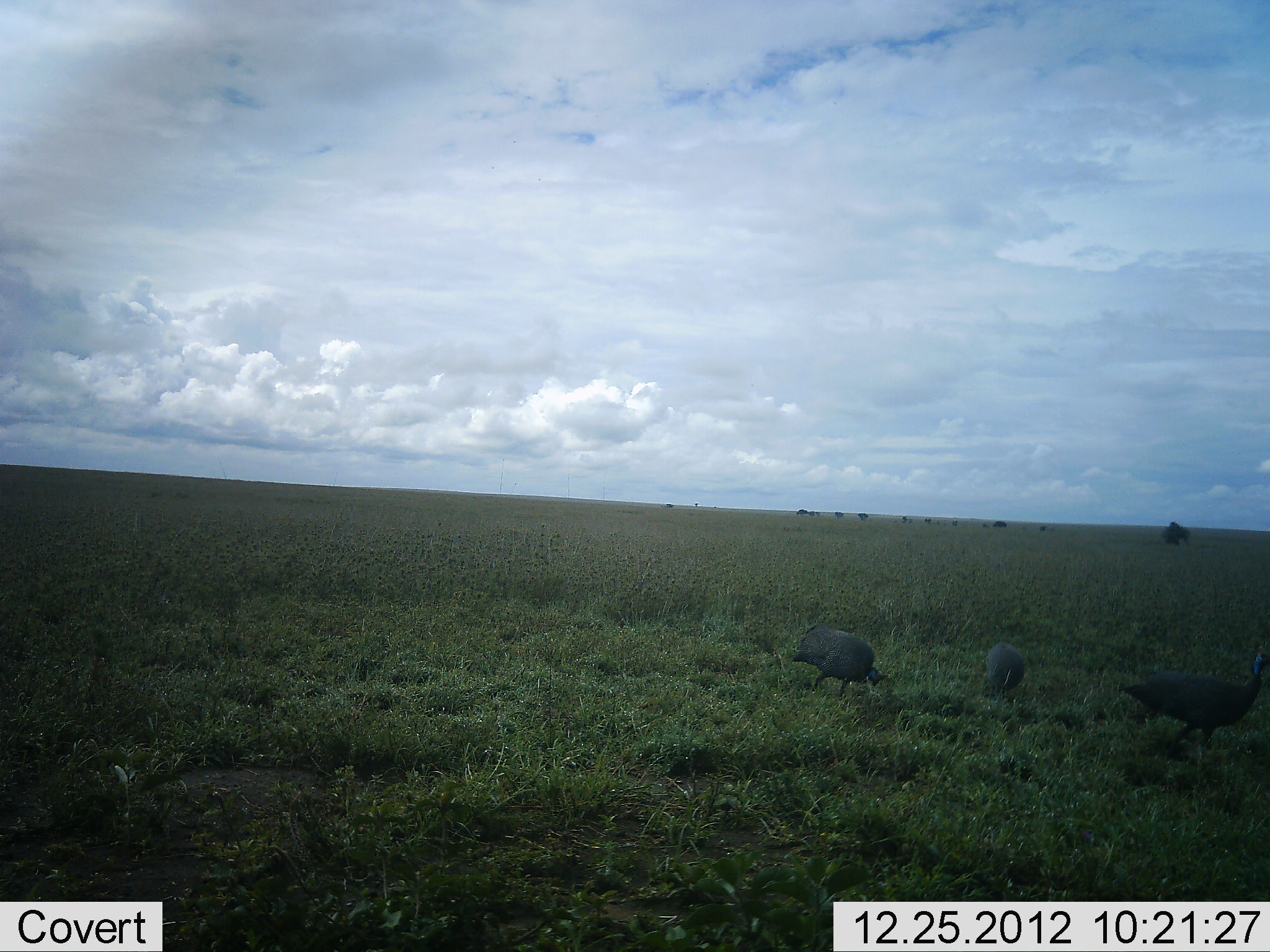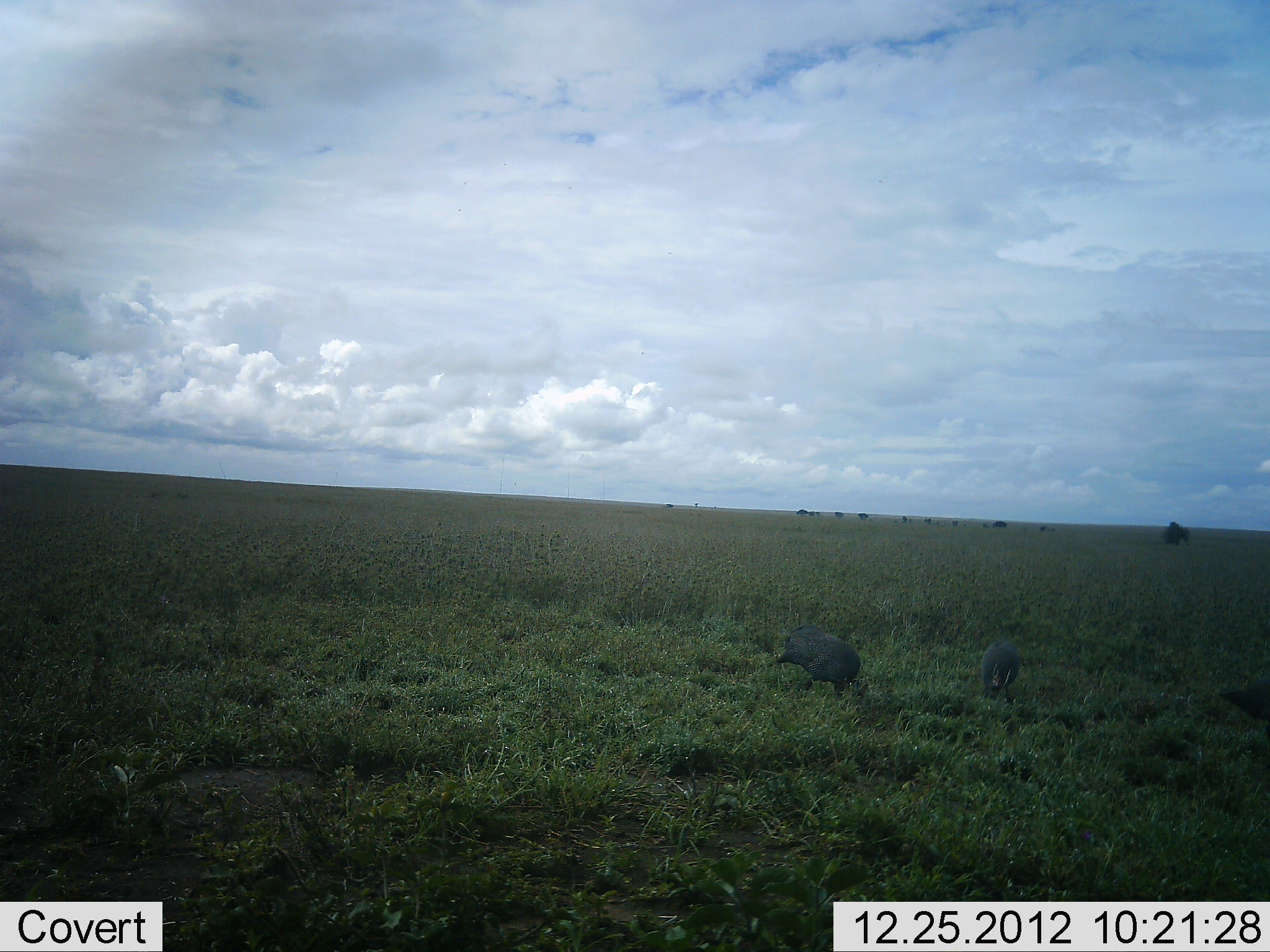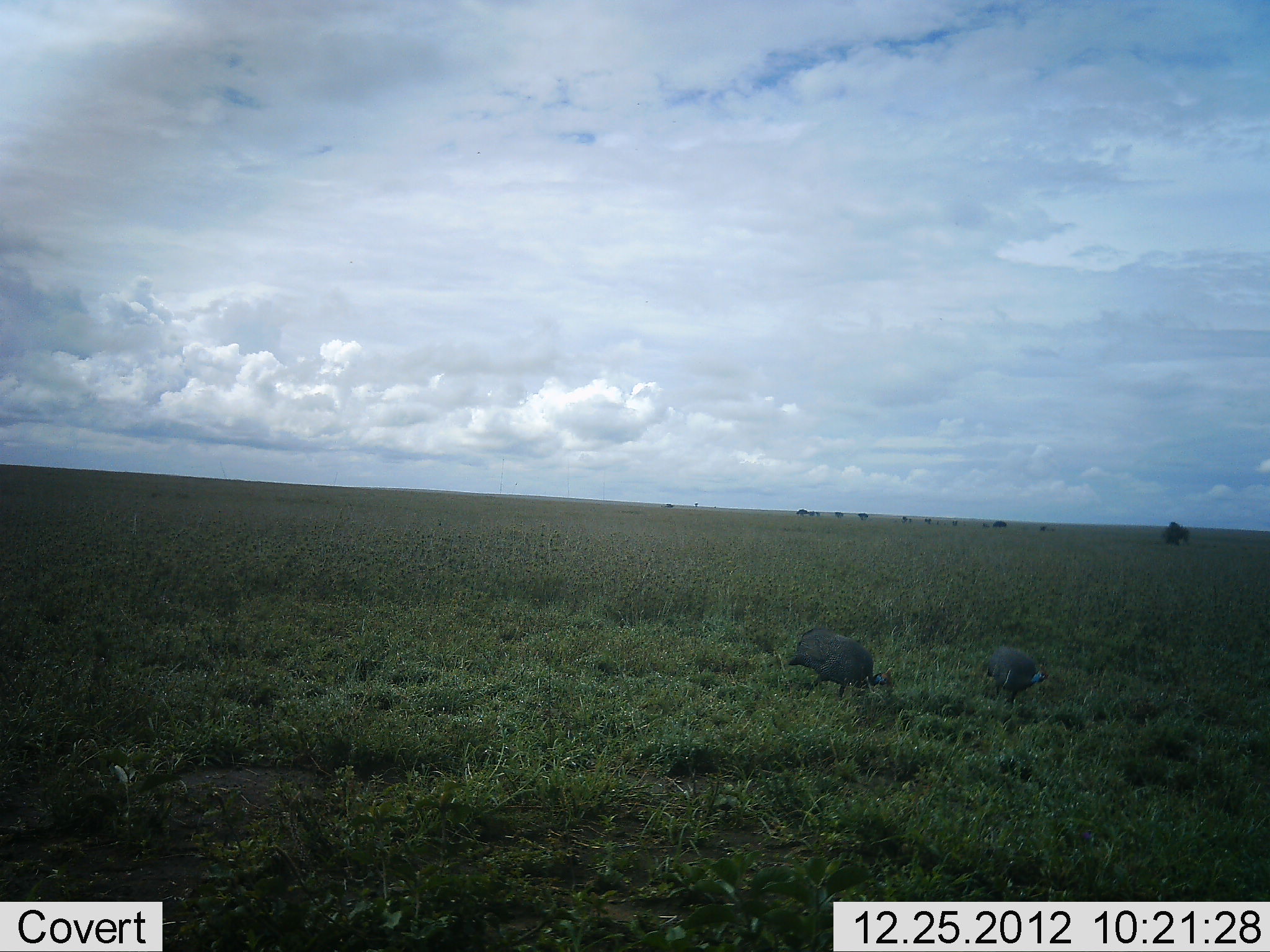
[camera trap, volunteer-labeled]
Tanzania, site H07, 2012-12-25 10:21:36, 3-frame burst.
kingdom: Animalia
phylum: Chordata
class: Aves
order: Galliformes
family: Numididae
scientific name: Numididae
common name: guinea fowl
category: guineafowl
Guineafowl (guinea fowl) (Numididae), count 3. Behavior (volunteer vote fractions): standing 10%, resting 0%, moving 55%, interacting 0%. Young present (vote fraction): 0%. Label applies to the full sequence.